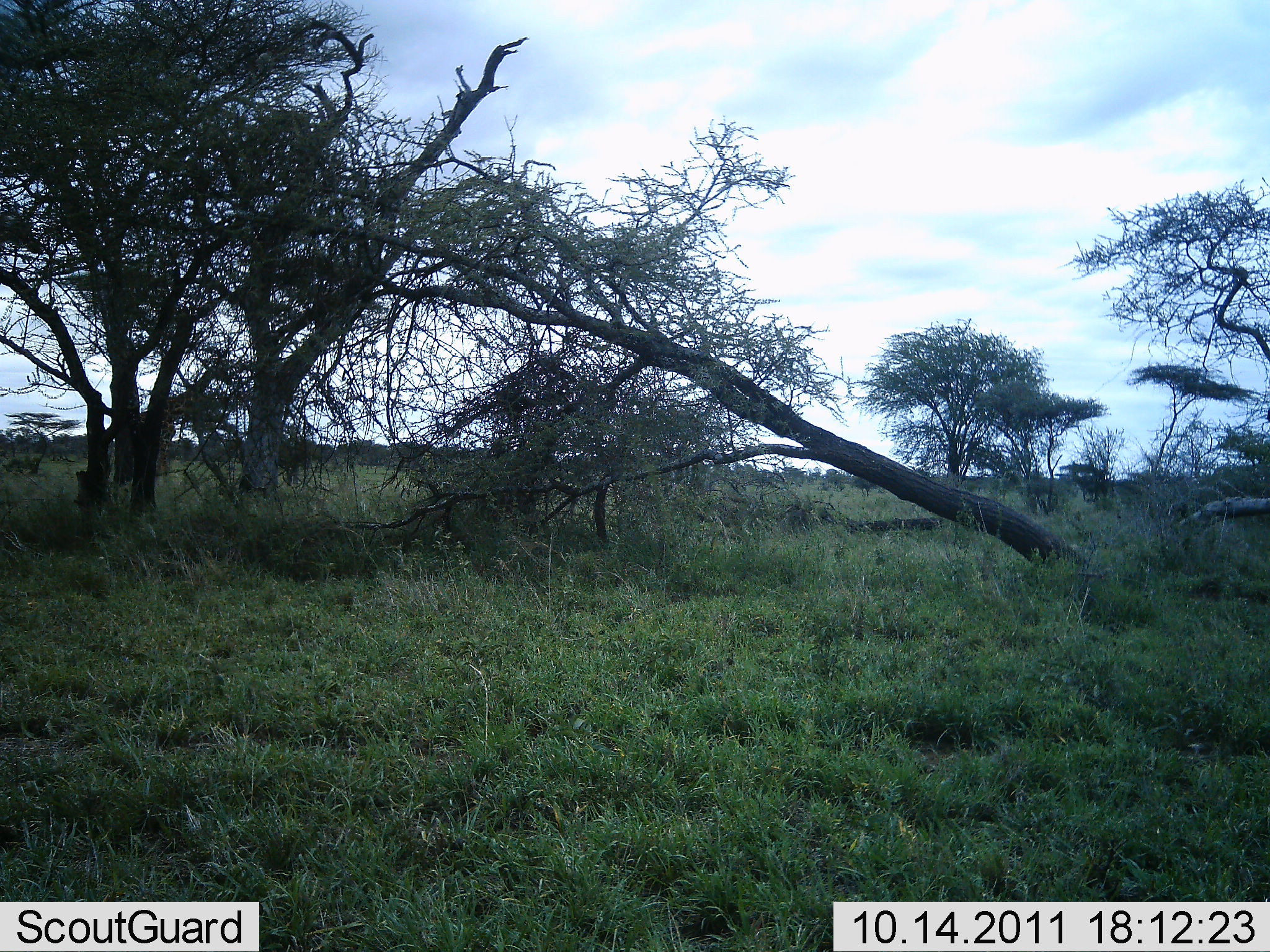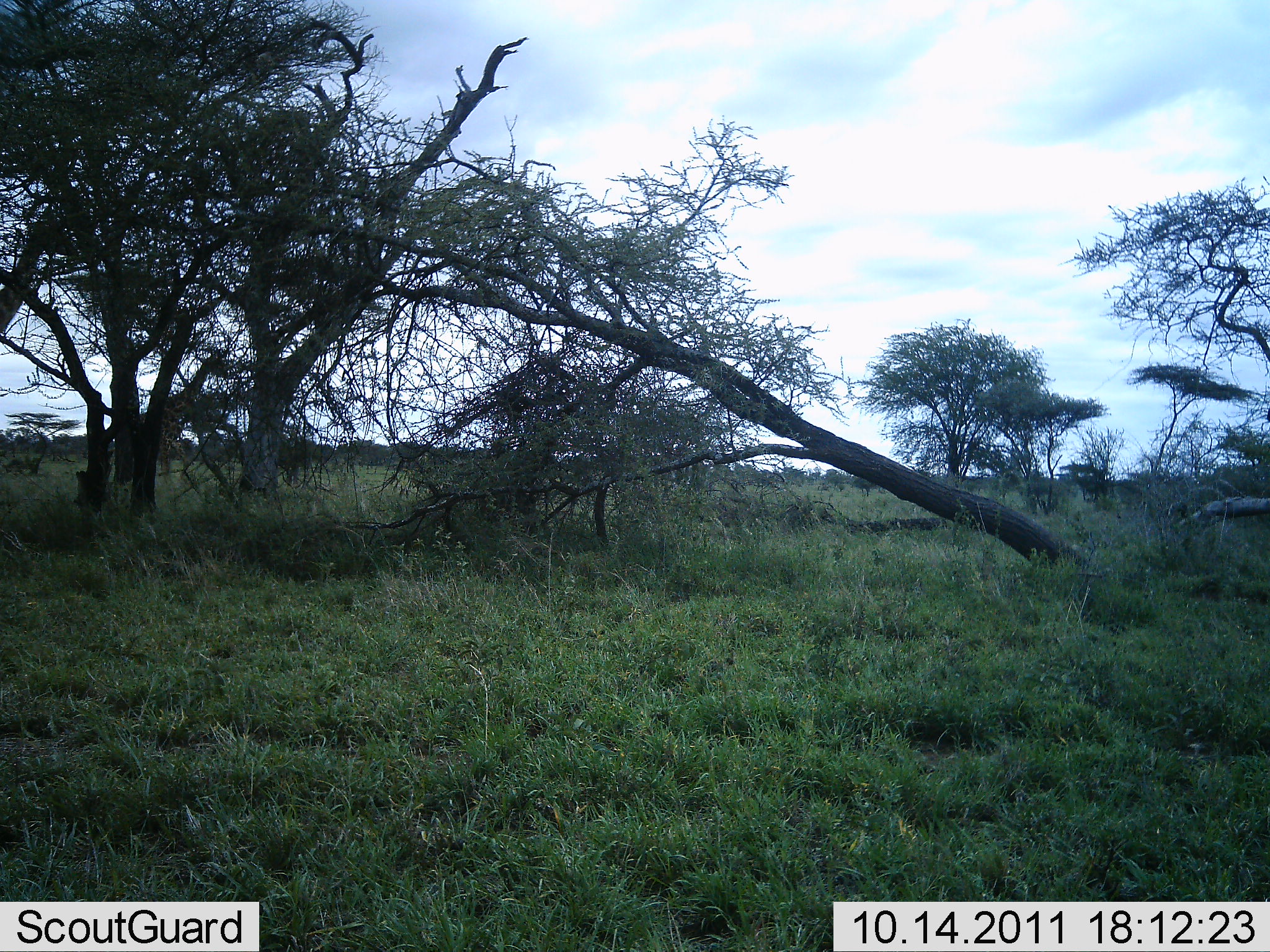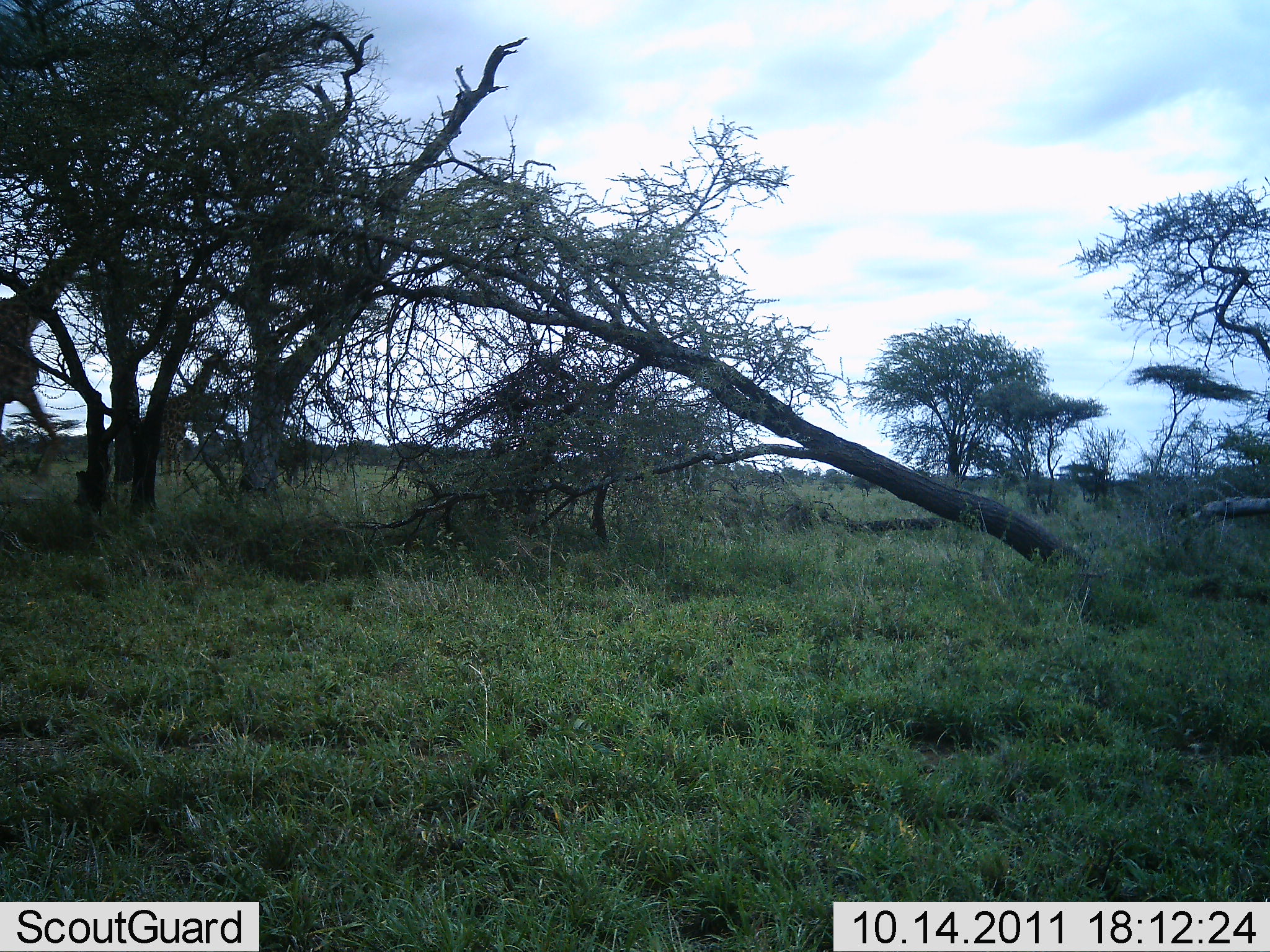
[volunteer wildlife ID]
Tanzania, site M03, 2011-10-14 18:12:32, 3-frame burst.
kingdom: Animalia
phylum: Chordata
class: Mammalia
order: Artiodactyla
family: Giraffidae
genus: Giraffa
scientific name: Giraffa camelopardalis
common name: giraffe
Giraffe (Giraffa camelopardalis), count 2. Behavior (volunteer vote fractions): standing 0%, resting 0%, moving 100%, interacting 0%. Young present (vote fraction): 0%. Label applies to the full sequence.